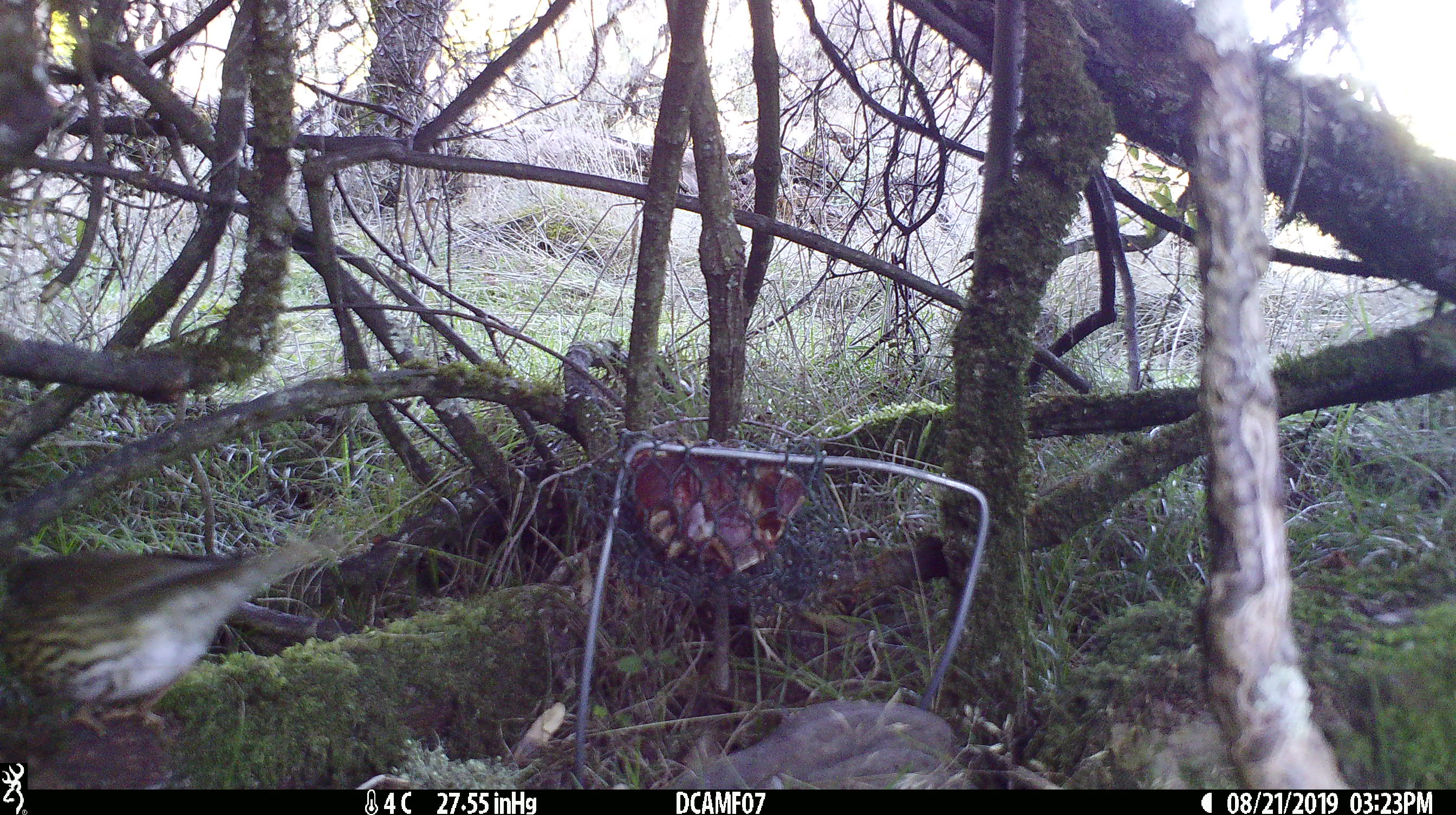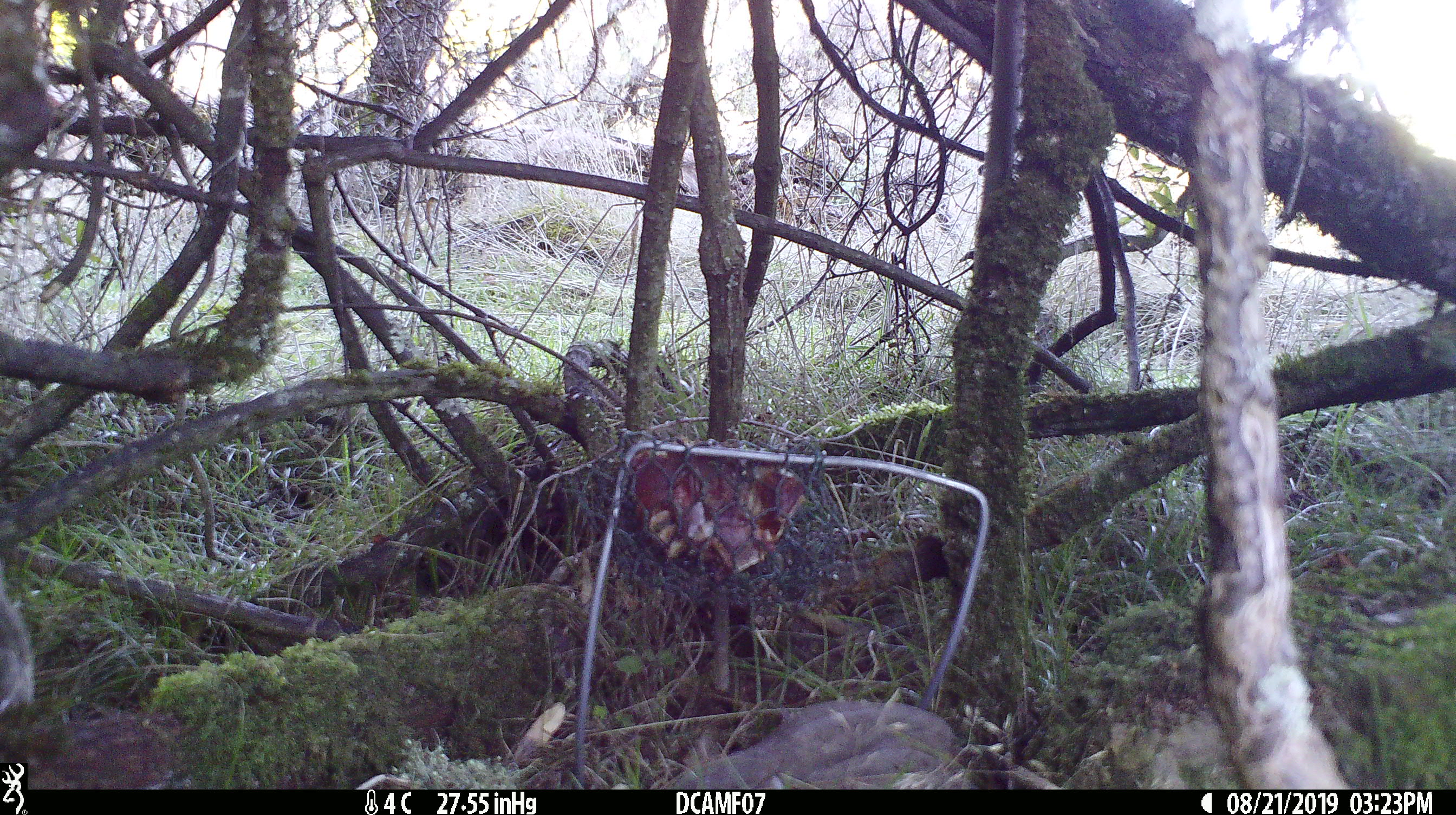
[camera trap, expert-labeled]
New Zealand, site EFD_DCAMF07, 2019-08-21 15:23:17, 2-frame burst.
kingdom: Animalia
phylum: Chordata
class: Aves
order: Passeriformes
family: Turdidae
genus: Turdus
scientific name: Turdus philomelos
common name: song thrush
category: thrush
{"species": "thrush (song thrush) (Turdus philomelos)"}